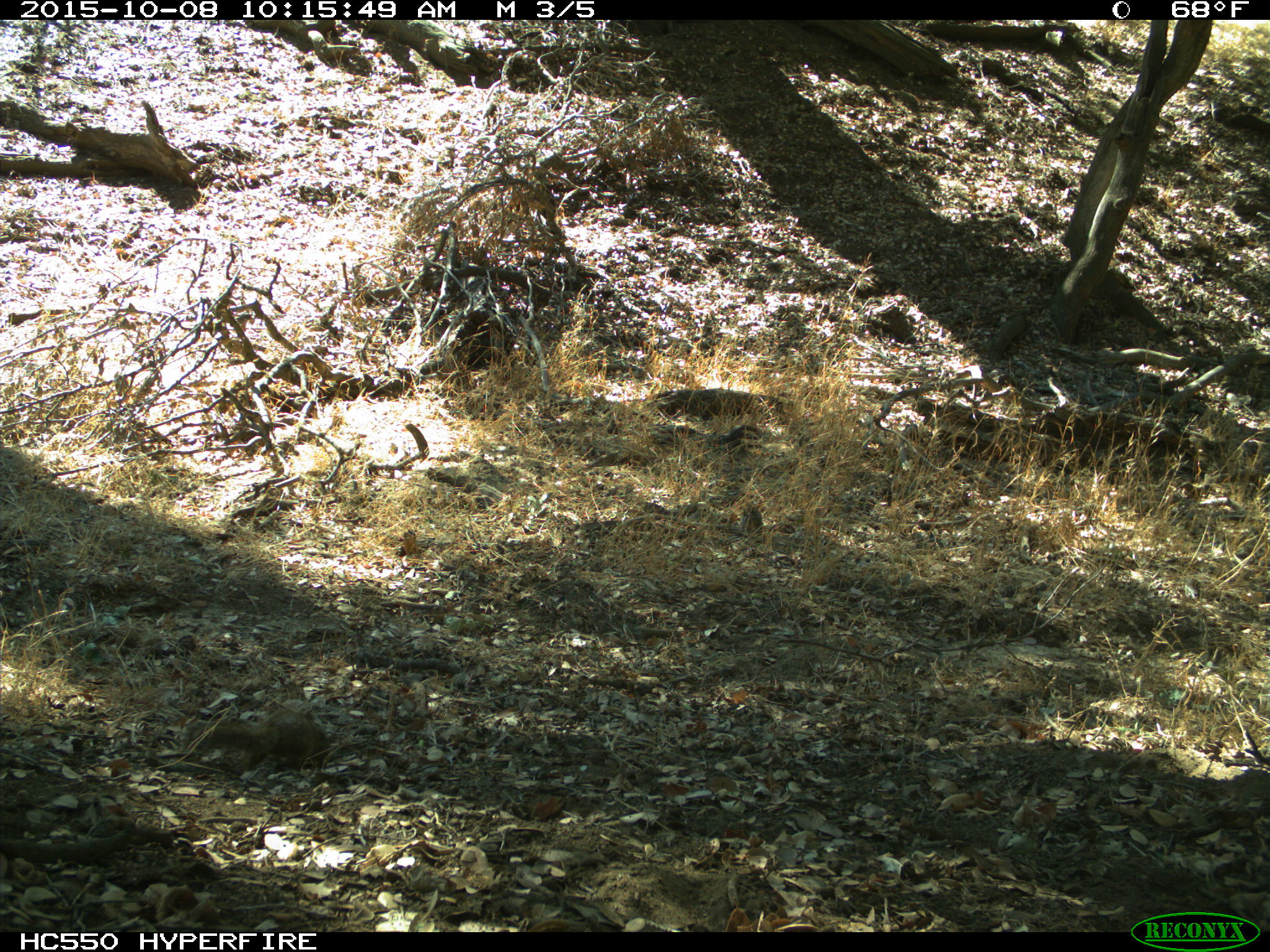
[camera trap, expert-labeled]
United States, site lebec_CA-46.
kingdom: Animalia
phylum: Chordata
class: Mammalia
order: Rodentia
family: Sciuridae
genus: Otospermophilus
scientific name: Otospermophilus beecheyi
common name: california ground squirrel